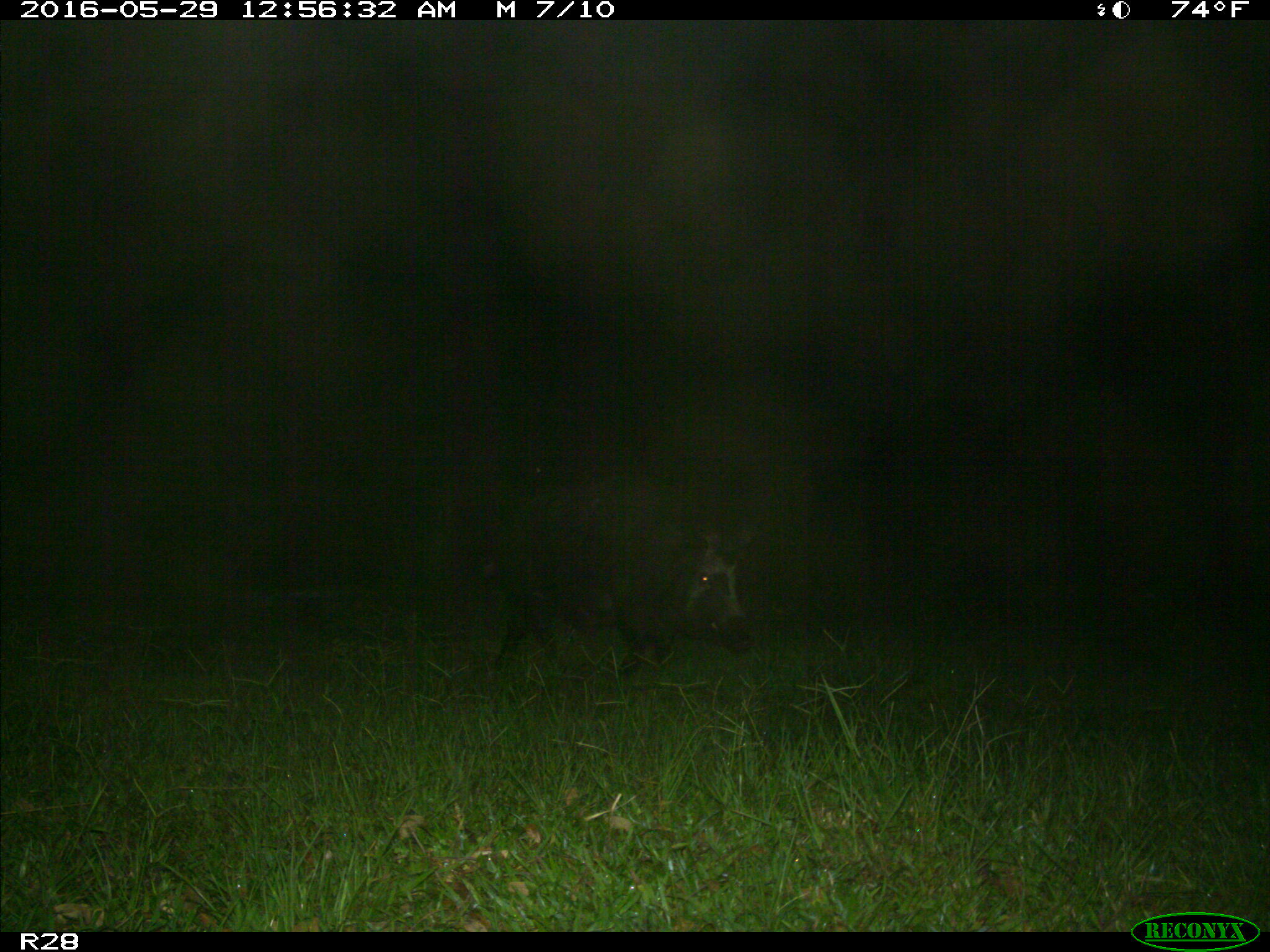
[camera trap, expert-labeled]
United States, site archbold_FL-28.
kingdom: Animalia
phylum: Chordata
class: Mammalia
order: Artiodactyla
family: Suidae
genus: Sus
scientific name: Sus scrofa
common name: wild boar